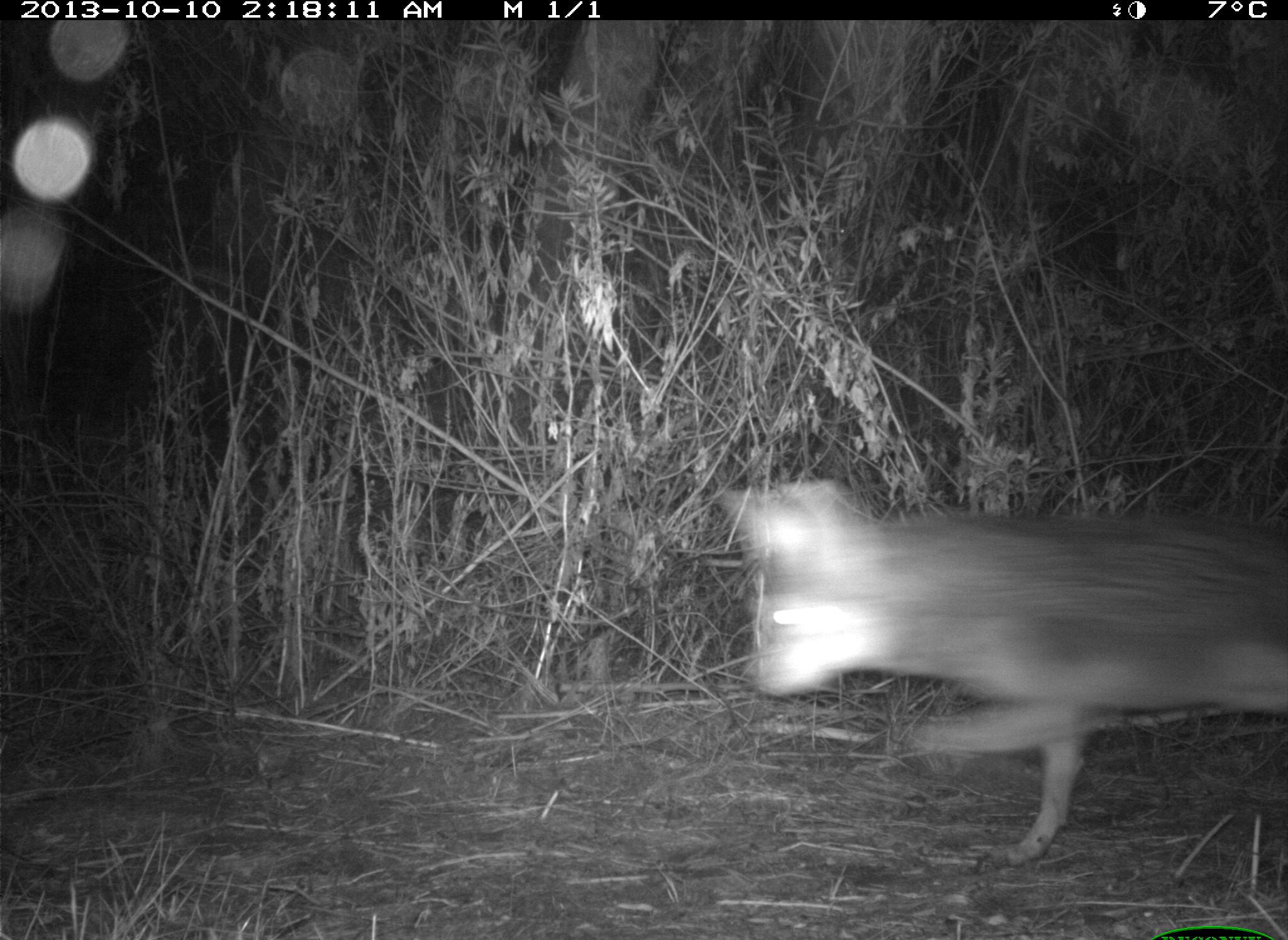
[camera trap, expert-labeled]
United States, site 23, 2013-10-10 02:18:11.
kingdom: Animalia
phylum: Chordata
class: Mammalia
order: Carnivora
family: Canidae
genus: Canis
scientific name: Canis latrans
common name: coyote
Coyote (Canis latrans).